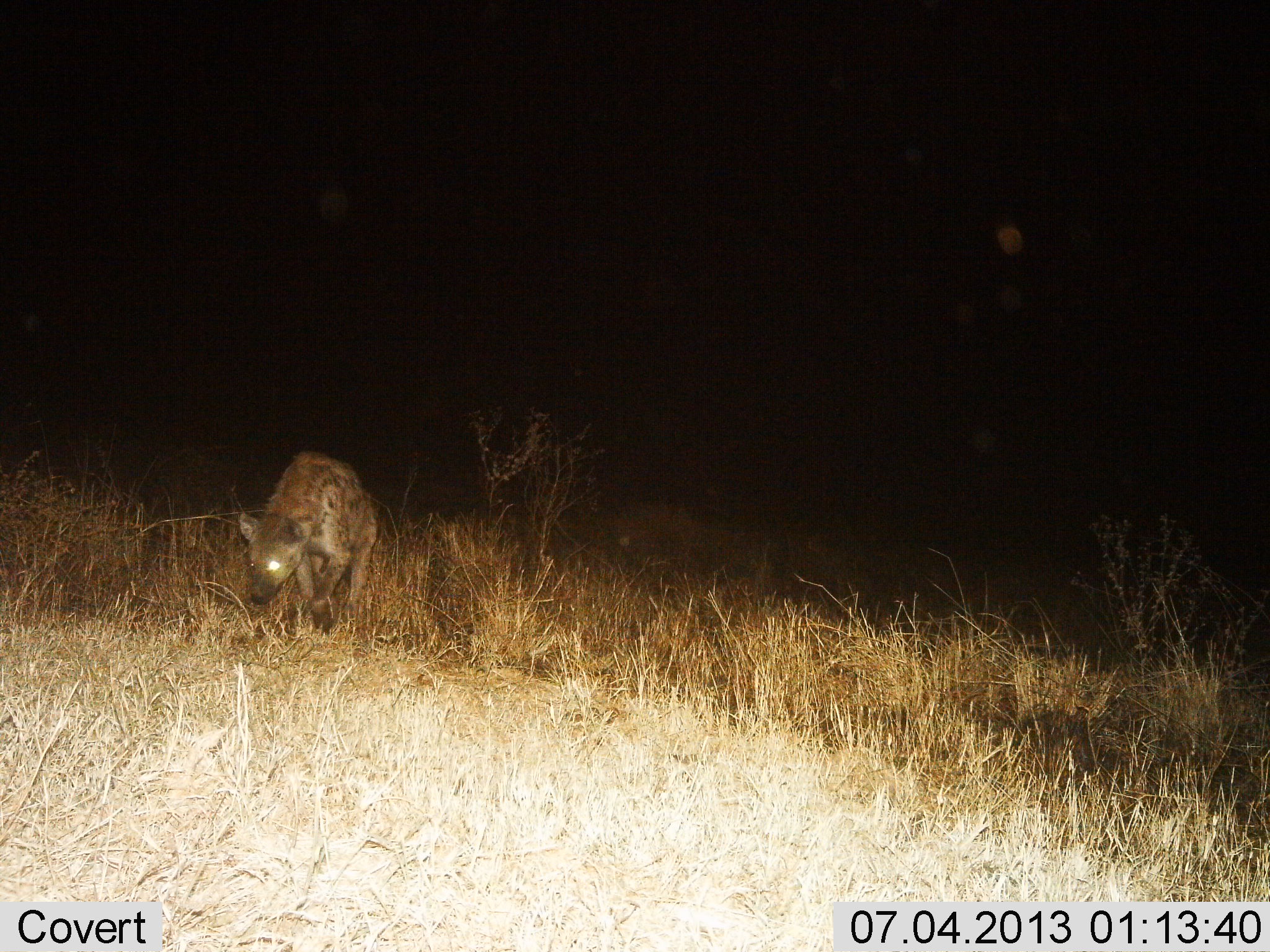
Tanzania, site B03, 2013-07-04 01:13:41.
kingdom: Animalia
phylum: Chordata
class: Mammalia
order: Carnivora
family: Hyaenidae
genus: Crocuta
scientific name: Crocuta crocuta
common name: spotted hyena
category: hyenaspotted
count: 1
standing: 30%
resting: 0%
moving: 70%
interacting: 0%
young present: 0%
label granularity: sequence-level